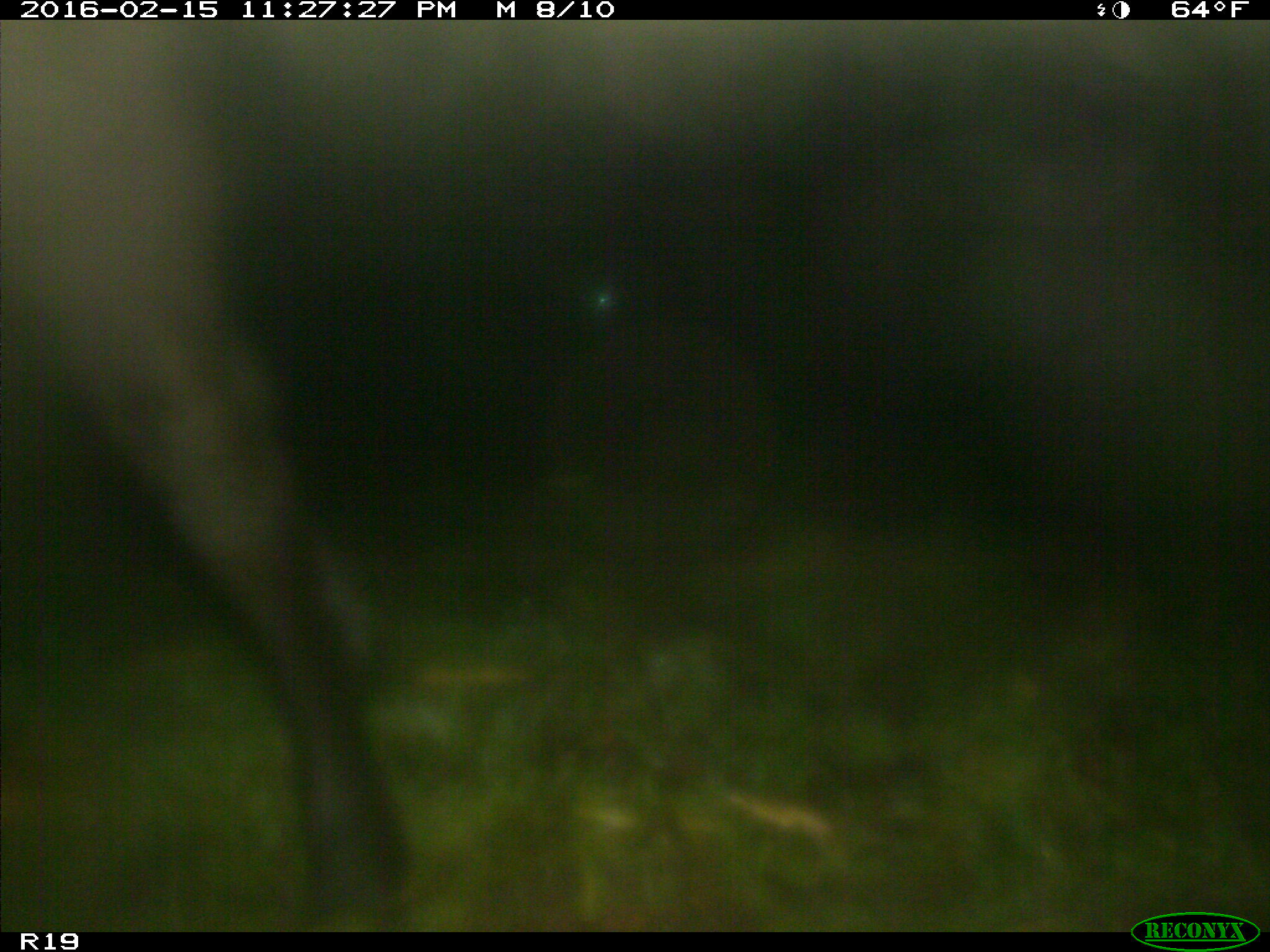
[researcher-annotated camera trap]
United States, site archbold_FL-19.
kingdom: Animalia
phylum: Chordata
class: Mammalia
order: Artiodactyla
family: Bovidae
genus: Bos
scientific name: Bos taurus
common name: domestic cow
Bos taurus (domestic cow).